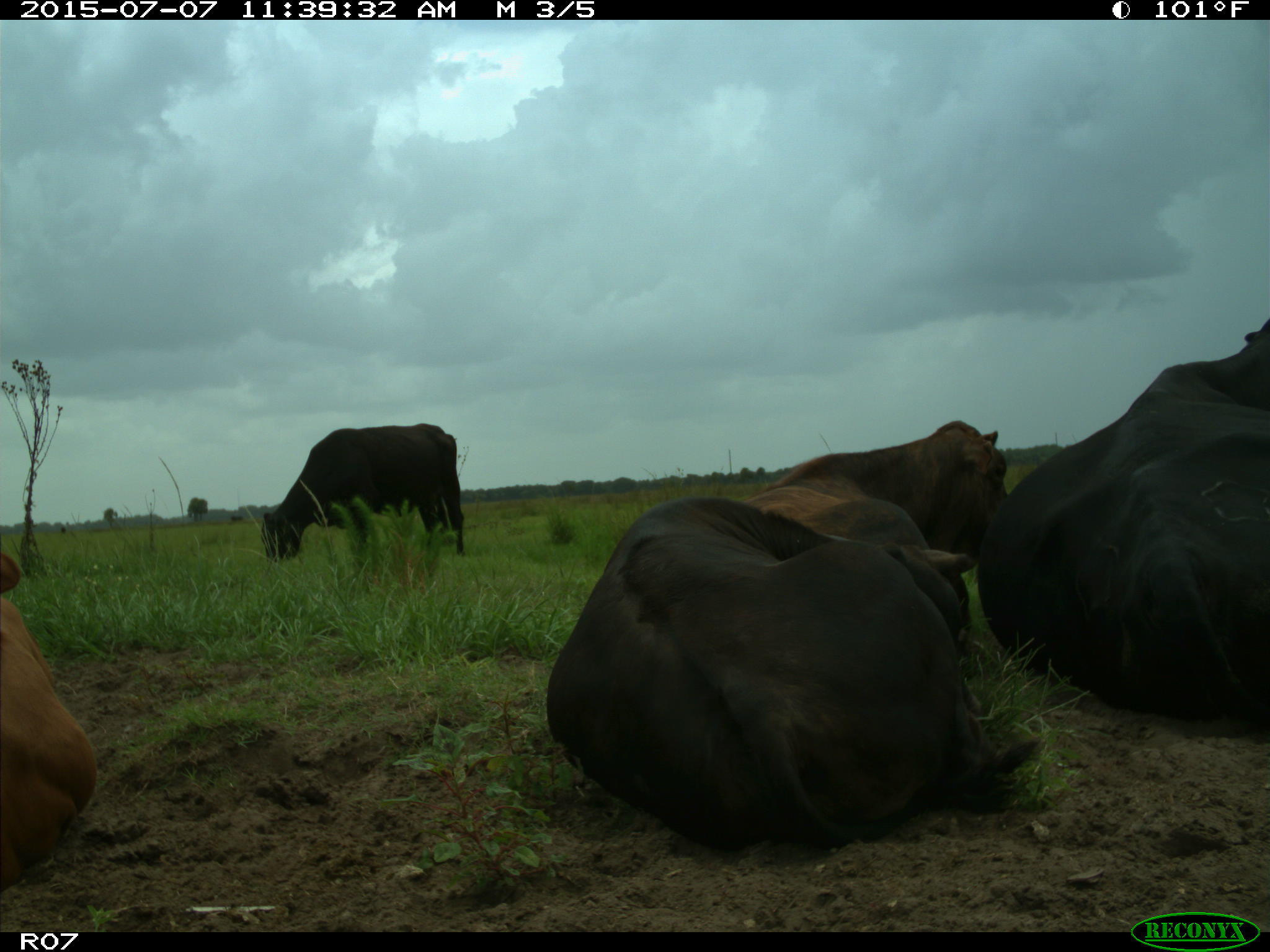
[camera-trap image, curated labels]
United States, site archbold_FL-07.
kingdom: Animalia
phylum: Chordata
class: Mammalia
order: Artiodactyla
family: Bovidae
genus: Bos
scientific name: Bos taurus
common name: domestic cow